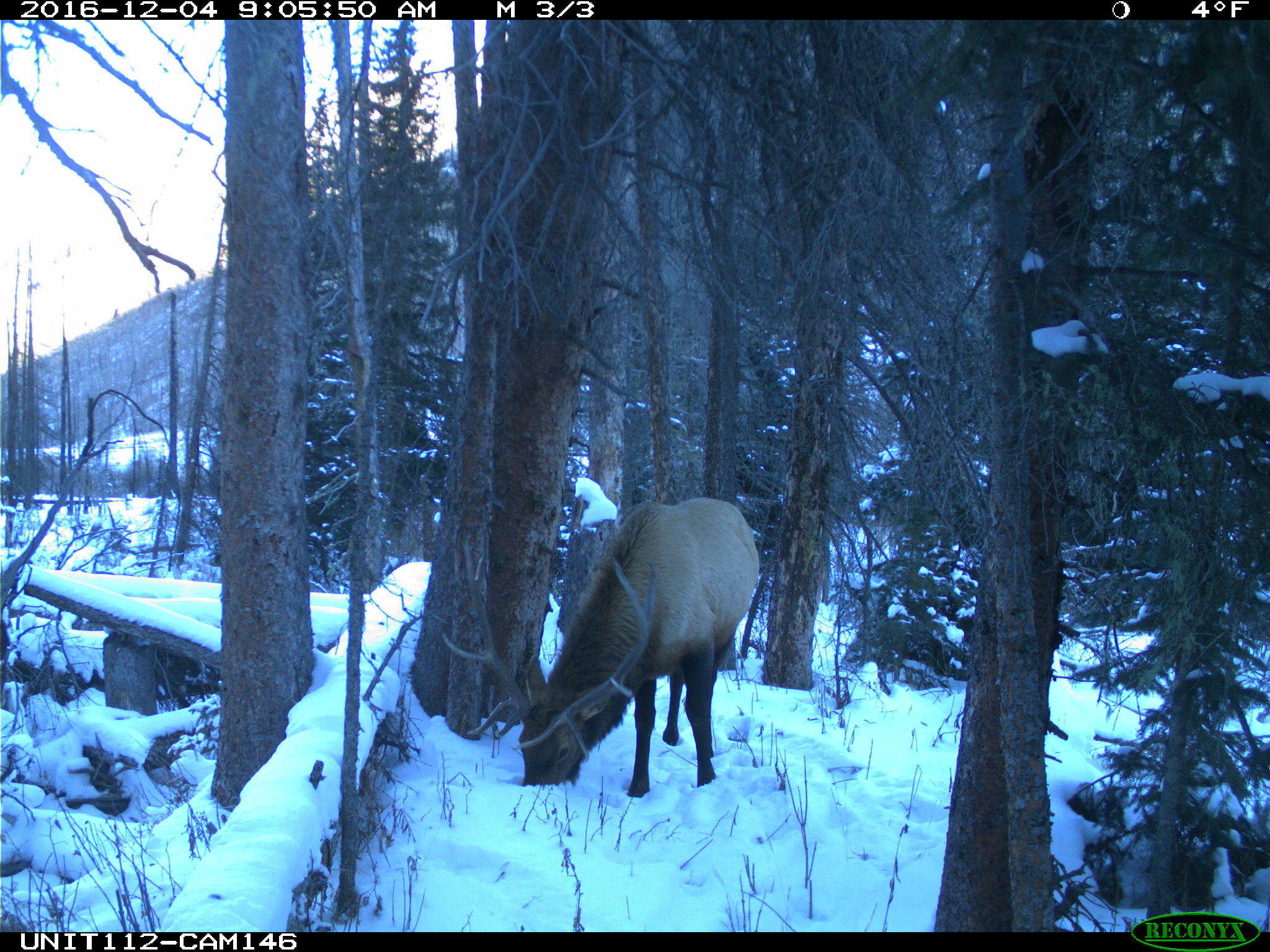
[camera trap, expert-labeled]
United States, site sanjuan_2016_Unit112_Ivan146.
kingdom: Animalia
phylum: Chordata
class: Mammalia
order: Artiodactyla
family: Cervidae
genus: Cervus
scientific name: Cervus elaphus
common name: red deer